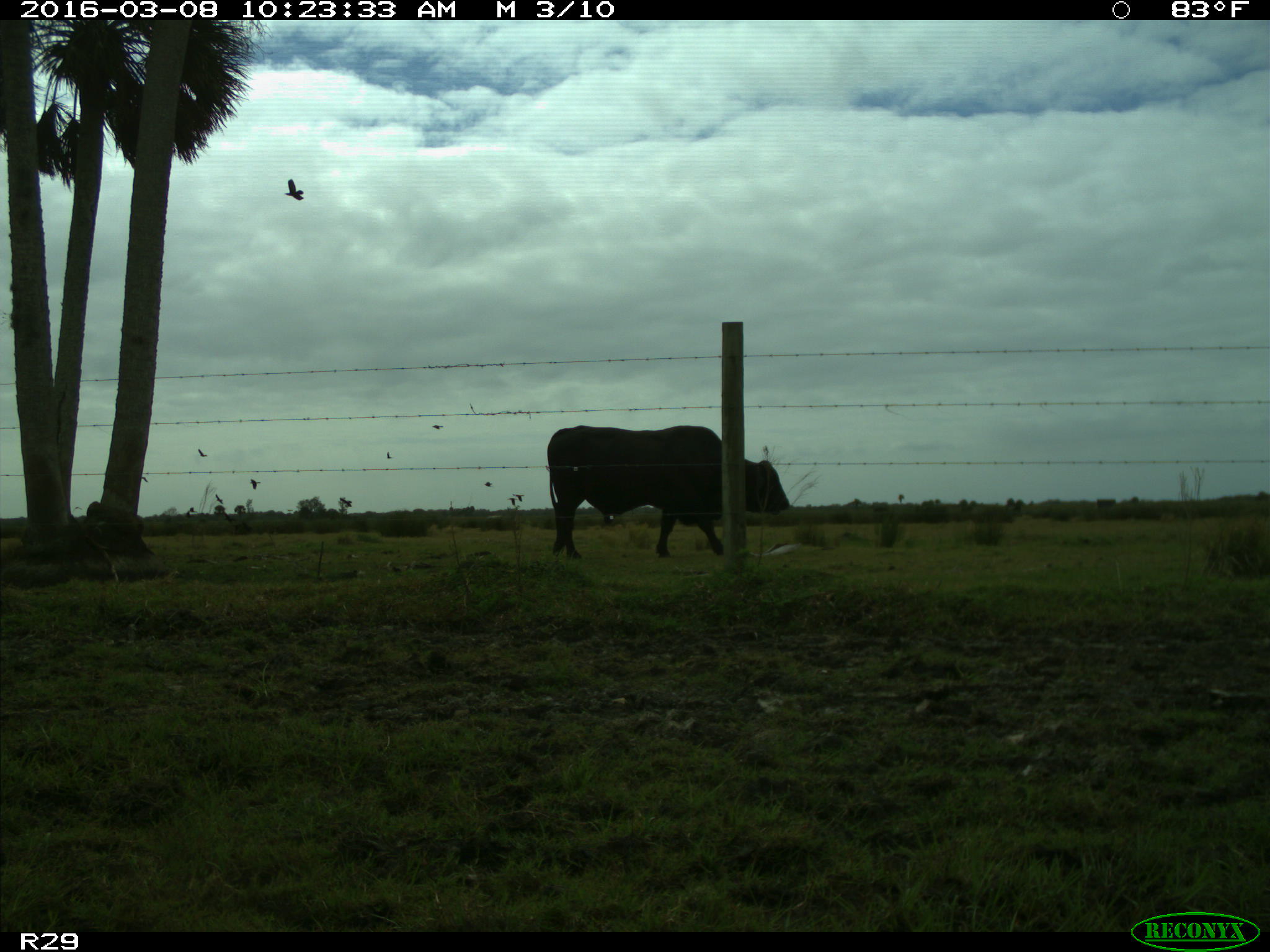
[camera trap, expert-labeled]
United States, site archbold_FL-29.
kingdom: Animalia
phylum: Chordata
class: Mammalia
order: Artiodactyla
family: Bovidae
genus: Bos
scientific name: Bos taurus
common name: domestic cow